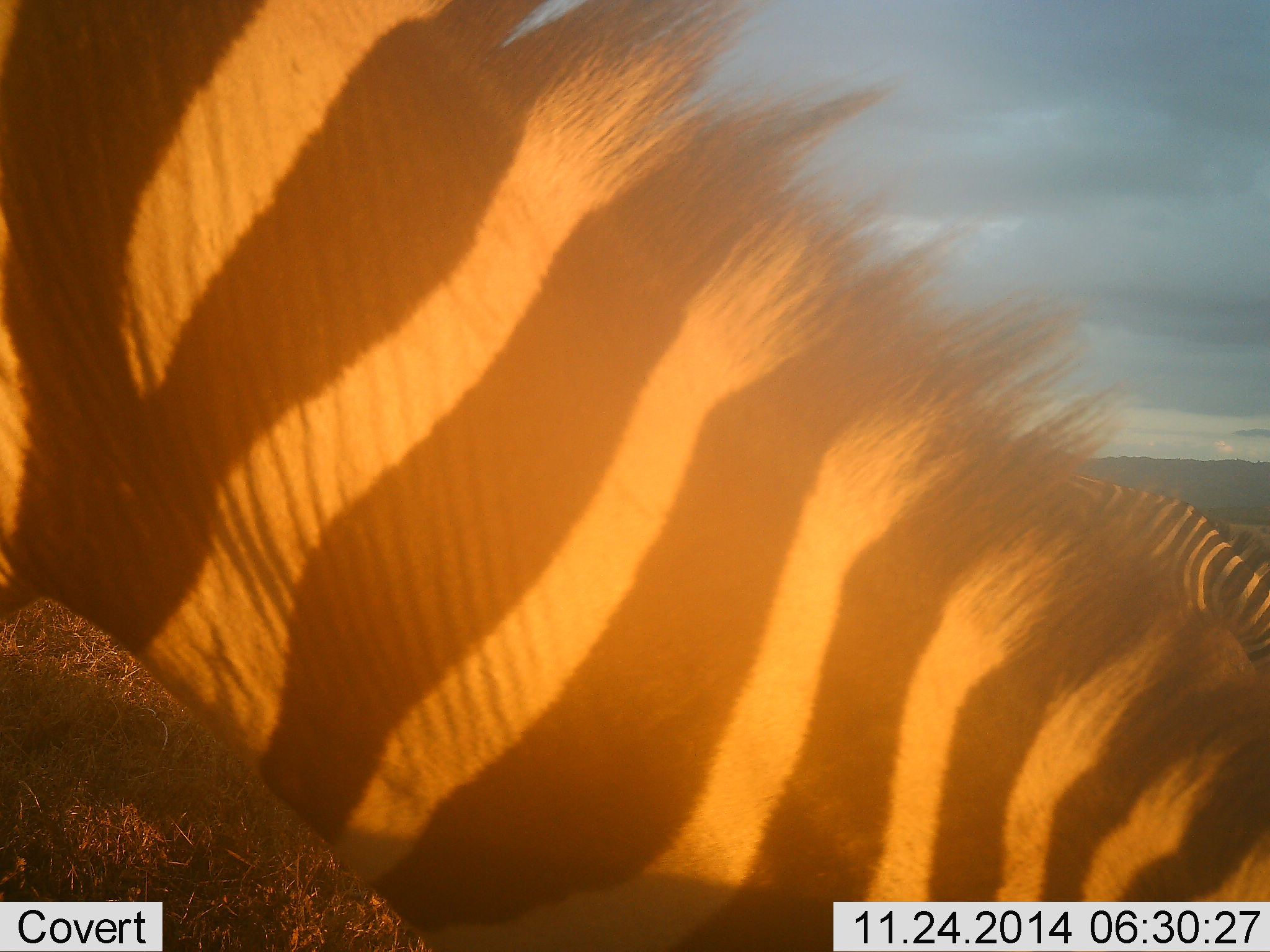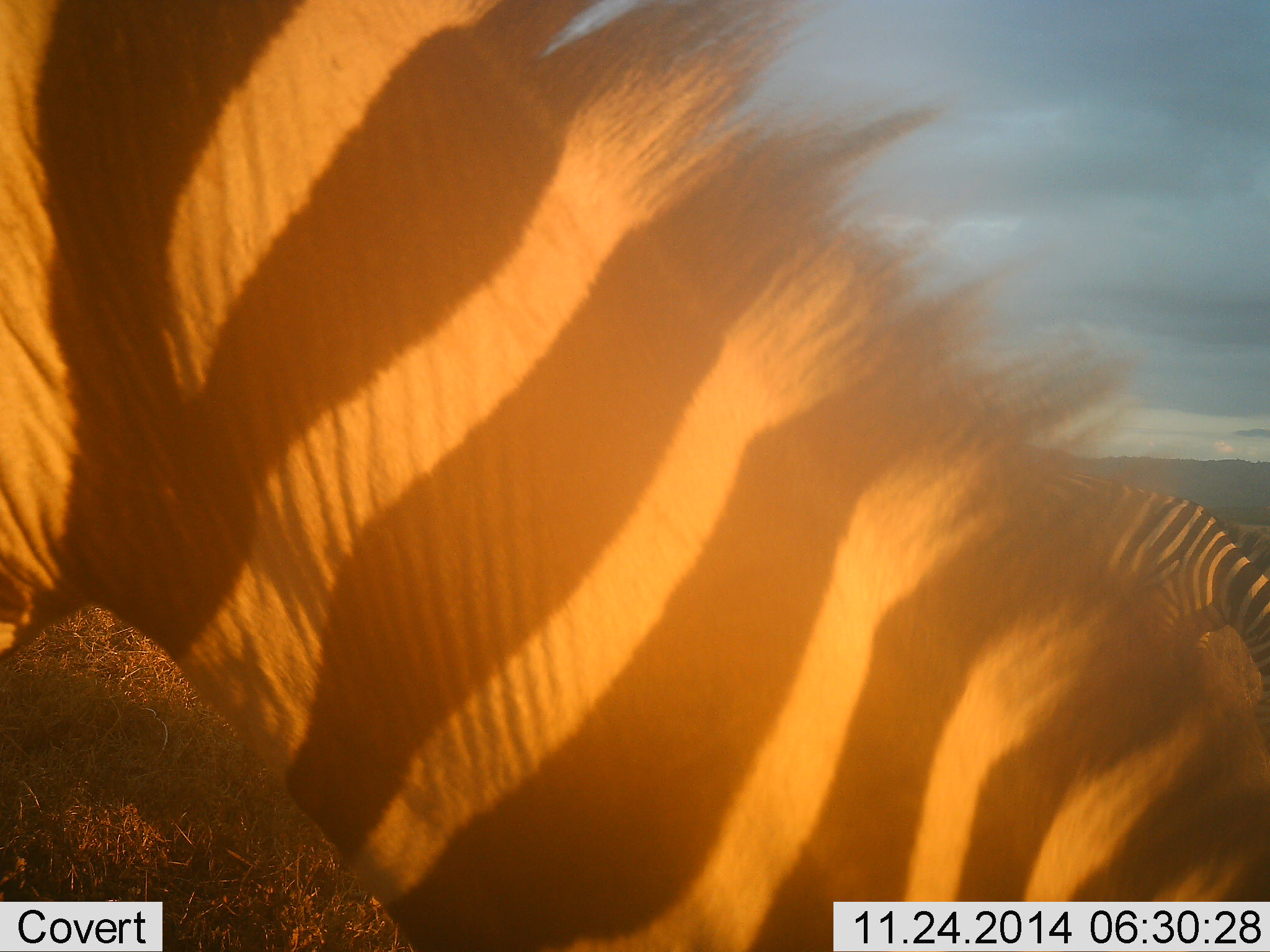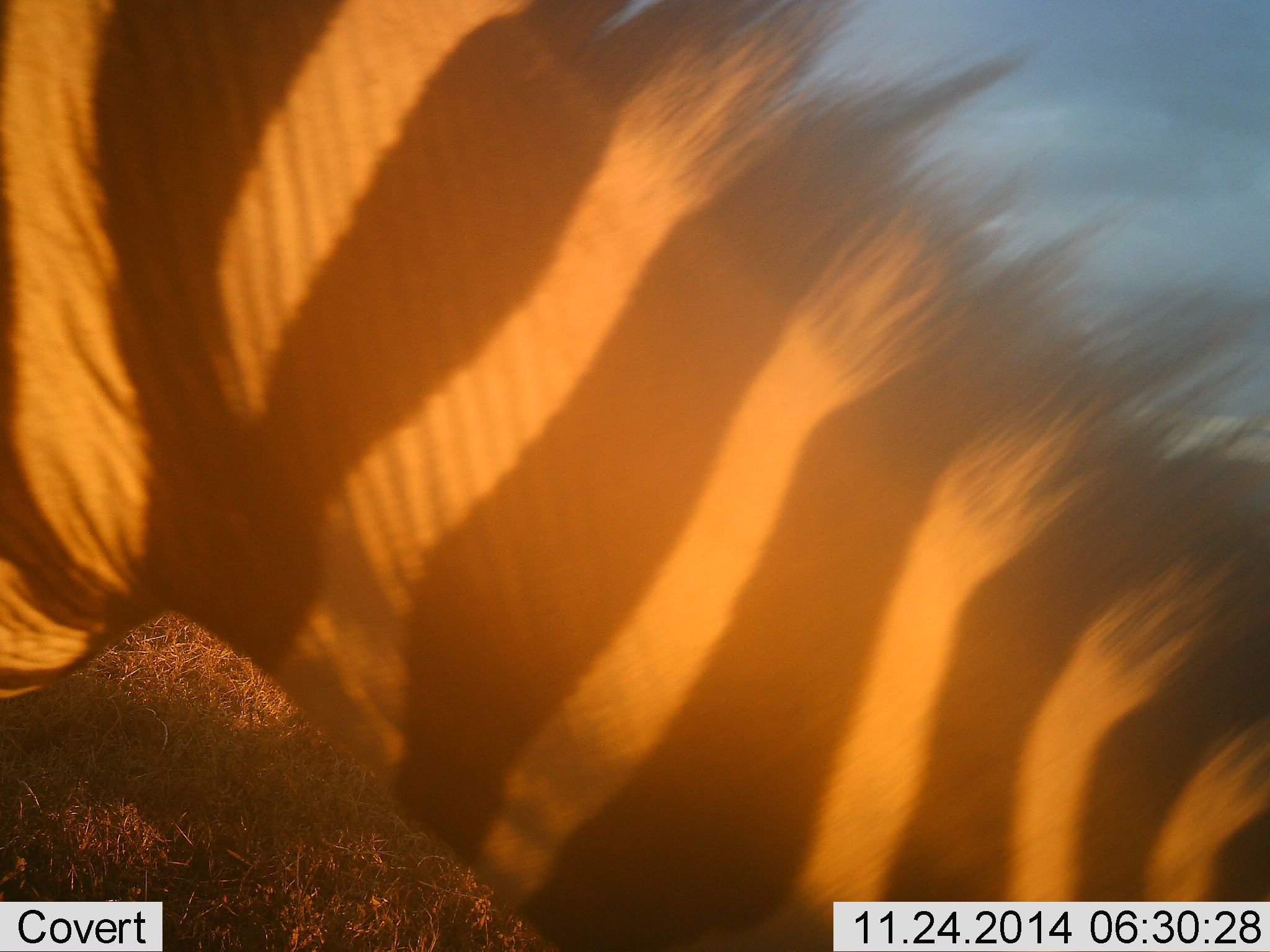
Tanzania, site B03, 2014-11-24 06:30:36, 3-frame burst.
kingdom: Animalia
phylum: Chordata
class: Mammalia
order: Perissodactyla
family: Equidae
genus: Equus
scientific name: Equus quagga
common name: plains zebra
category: zebra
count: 2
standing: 27%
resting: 0%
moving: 9%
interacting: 9%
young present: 0%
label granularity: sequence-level